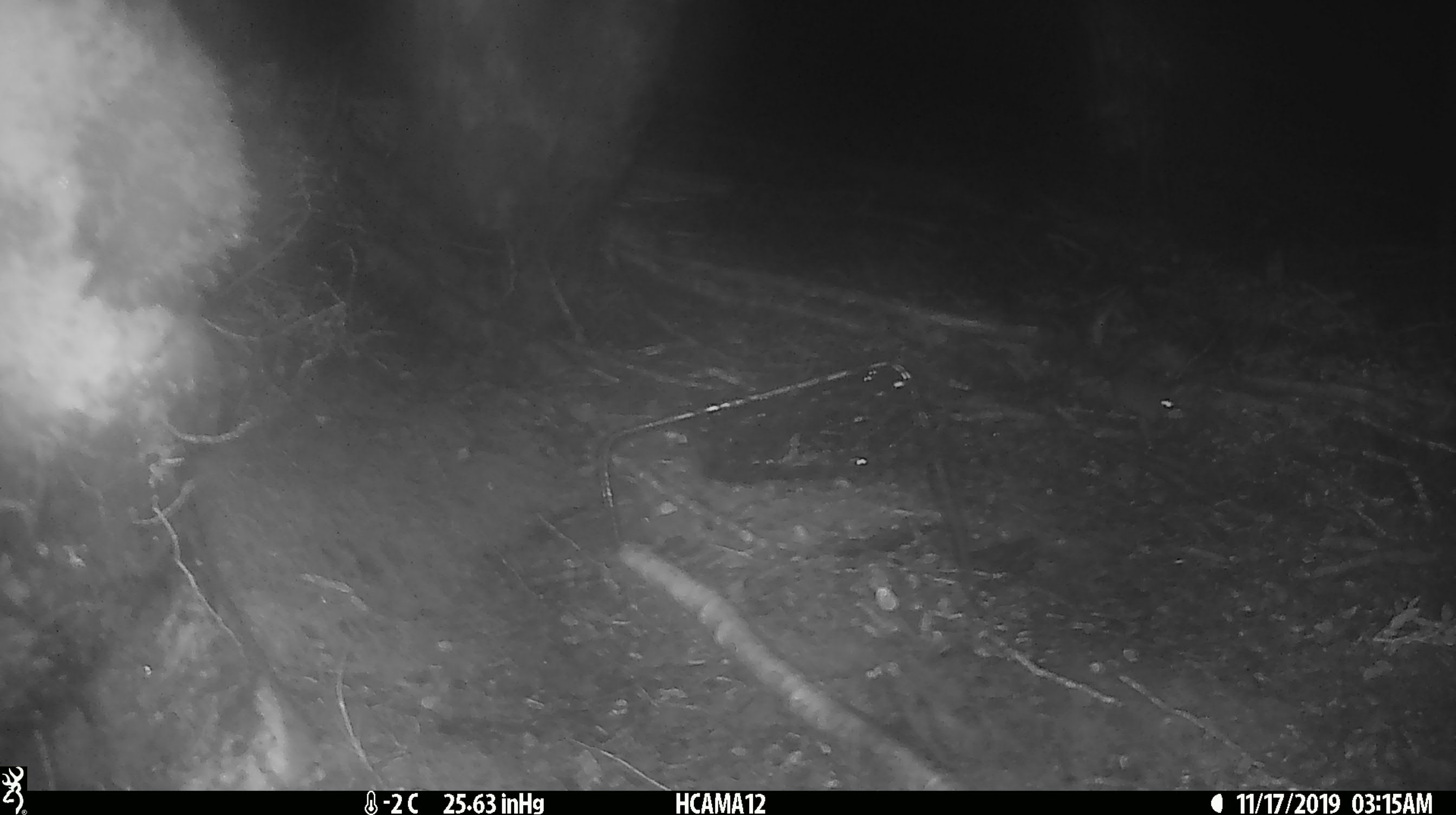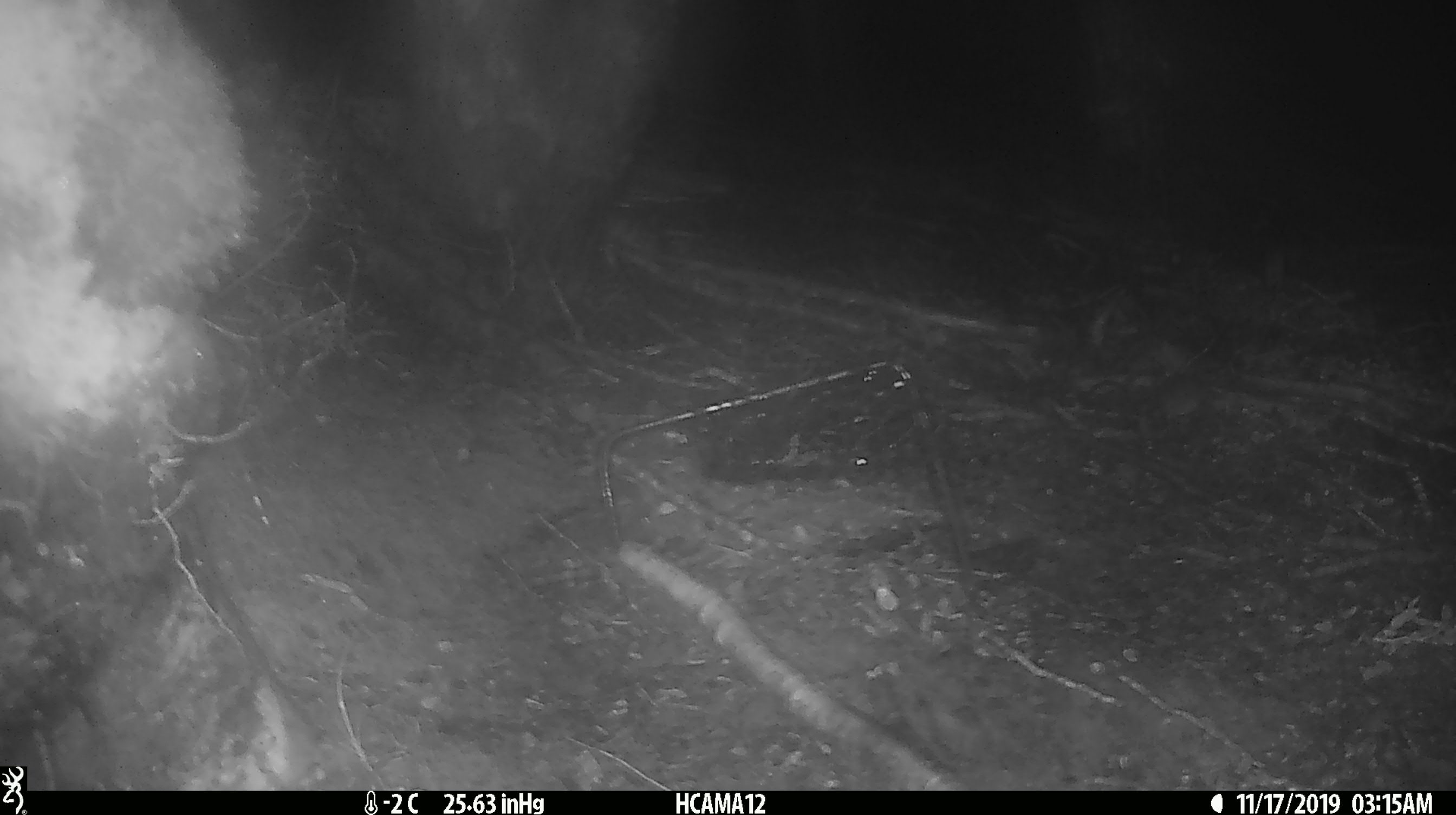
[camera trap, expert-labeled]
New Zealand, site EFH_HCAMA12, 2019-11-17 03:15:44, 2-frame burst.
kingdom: Animalia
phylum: Chordata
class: Mammalia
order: Rodentia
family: Muridae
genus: Mus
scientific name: Mus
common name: mouse